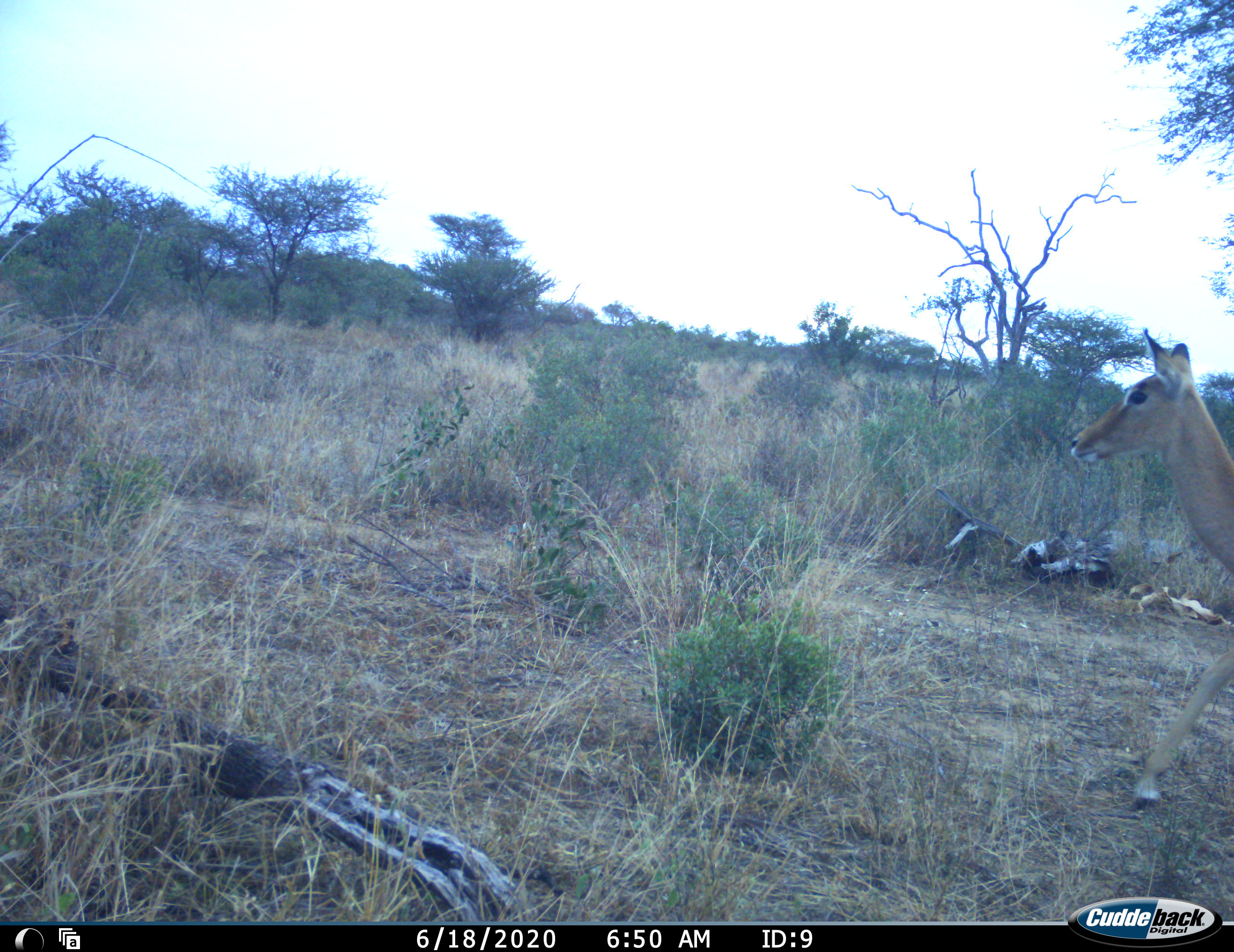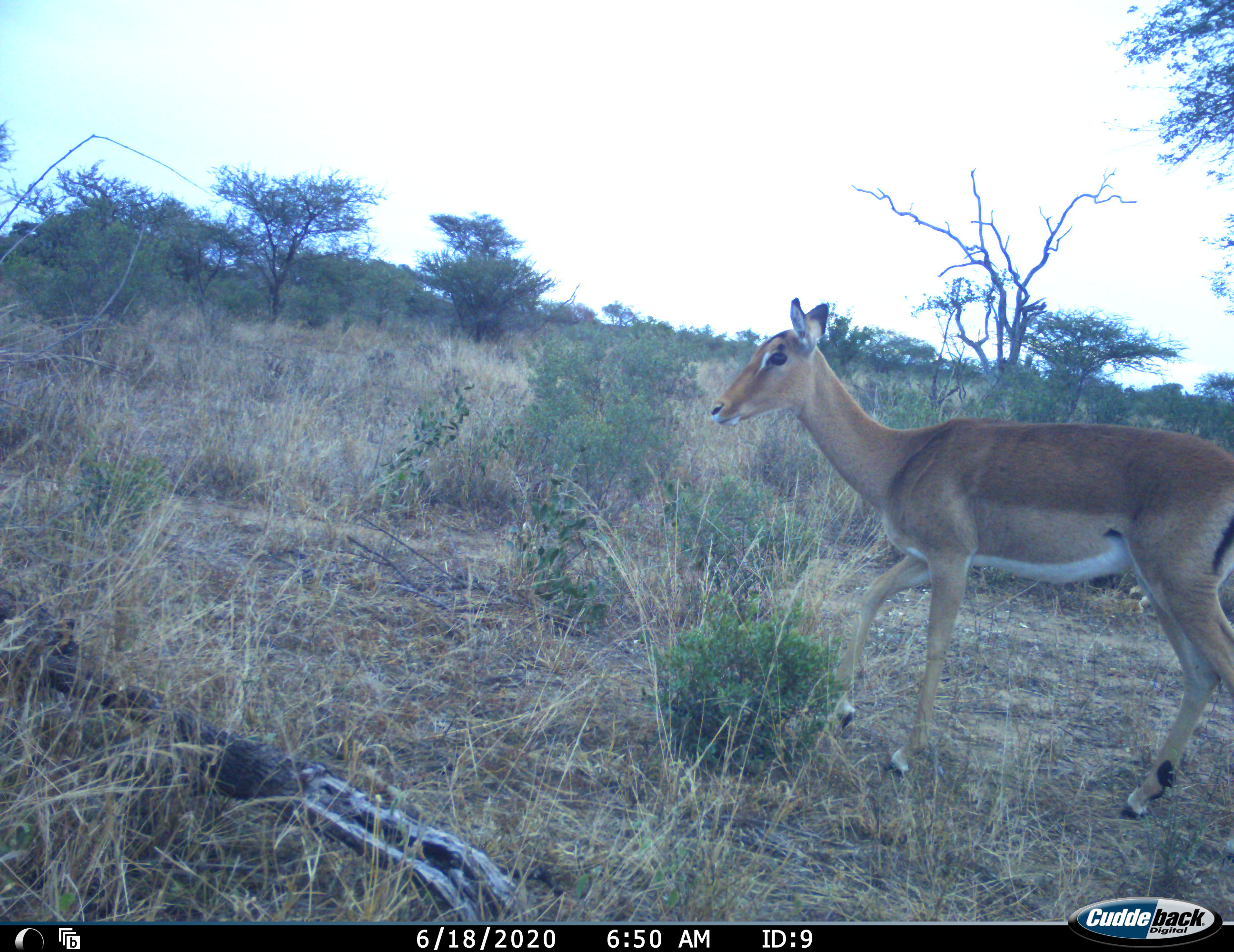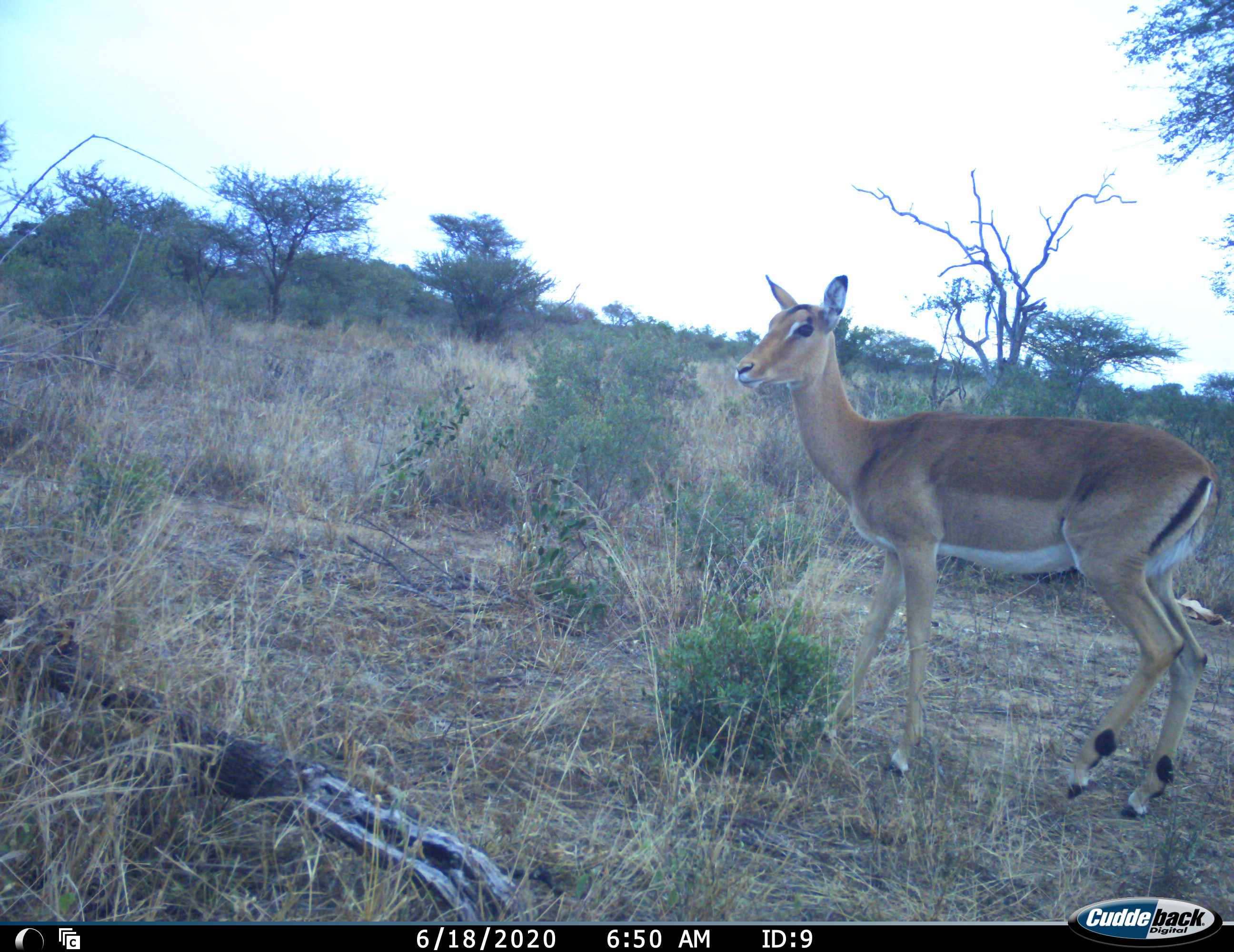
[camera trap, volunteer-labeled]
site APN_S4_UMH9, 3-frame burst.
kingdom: Animalia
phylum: Chordata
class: Mammalia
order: Artiodactyla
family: Bovidae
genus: Aepyceros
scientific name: Aepyceros melampus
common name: impala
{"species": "impala (Aepyceros melampus)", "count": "1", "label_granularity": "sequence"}